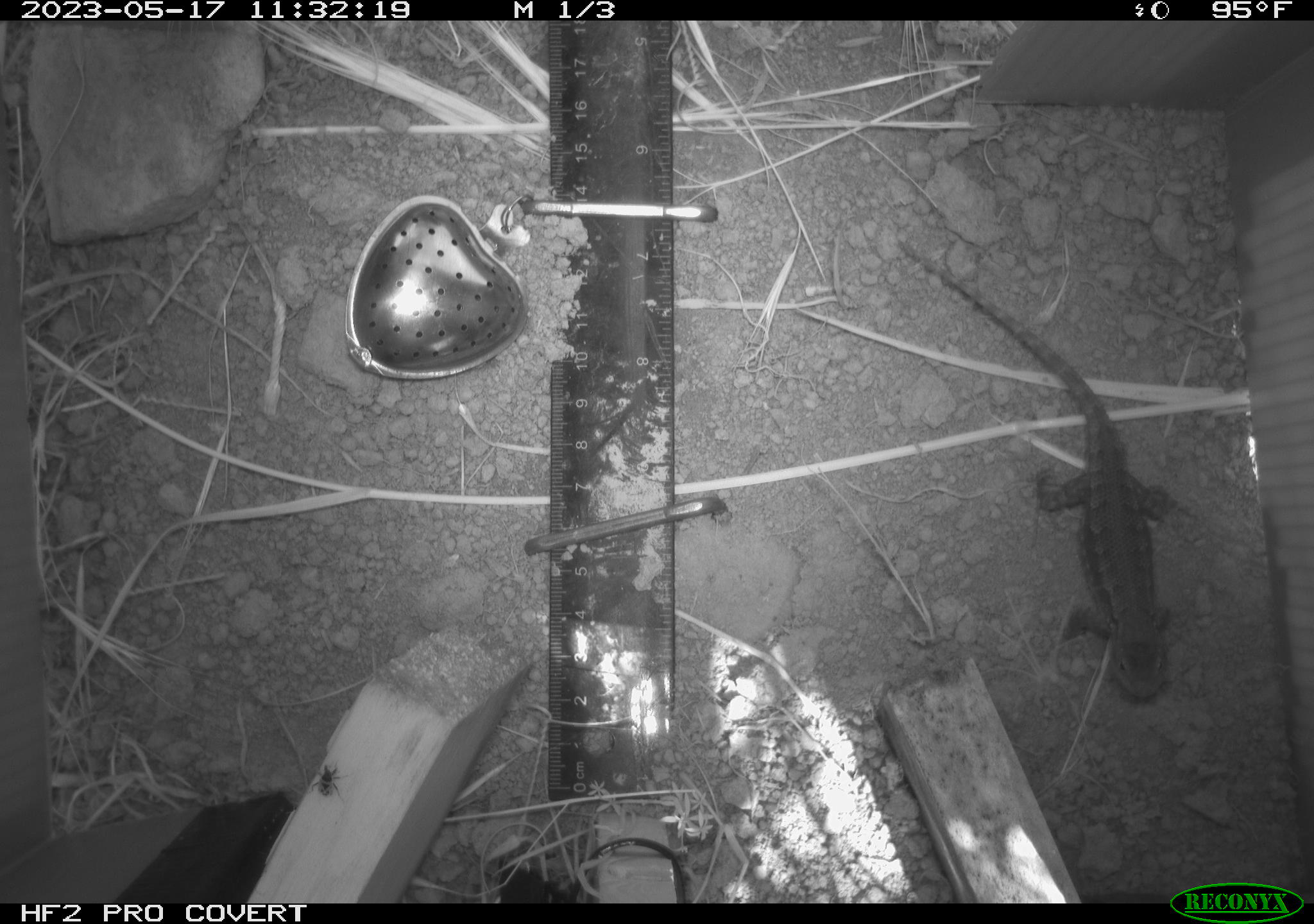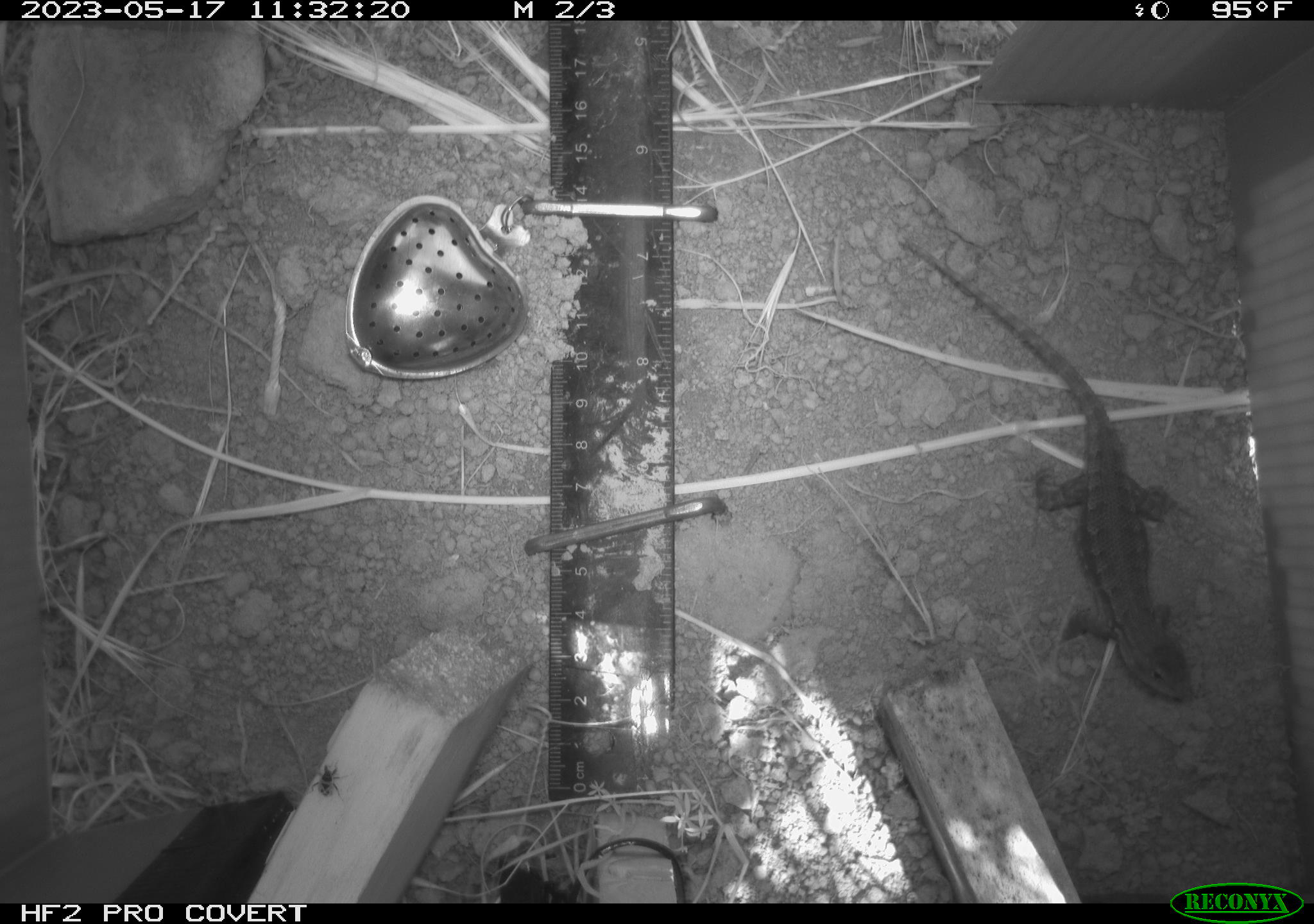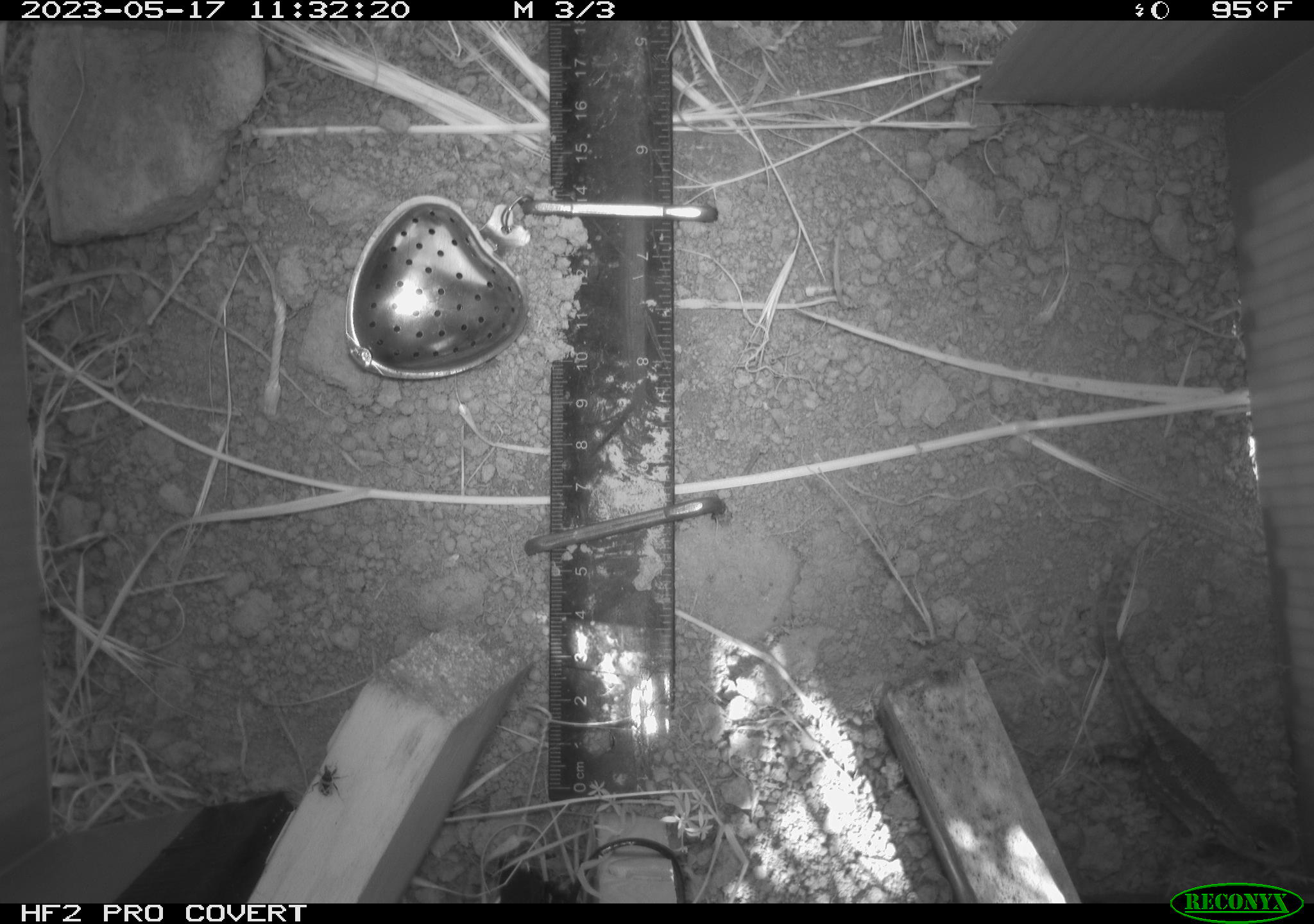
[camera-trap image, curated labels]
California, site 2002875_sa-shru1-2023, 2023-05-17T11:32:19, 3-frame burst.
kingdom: Animalia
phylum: Chordata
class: Reptilia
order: Squamata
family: Phrynosomatidae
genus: Sceloporus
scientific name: Sceloporus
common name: spiny lizards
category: sceloporus species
Sceloporus species (spiny lizards) (Sceloporus).